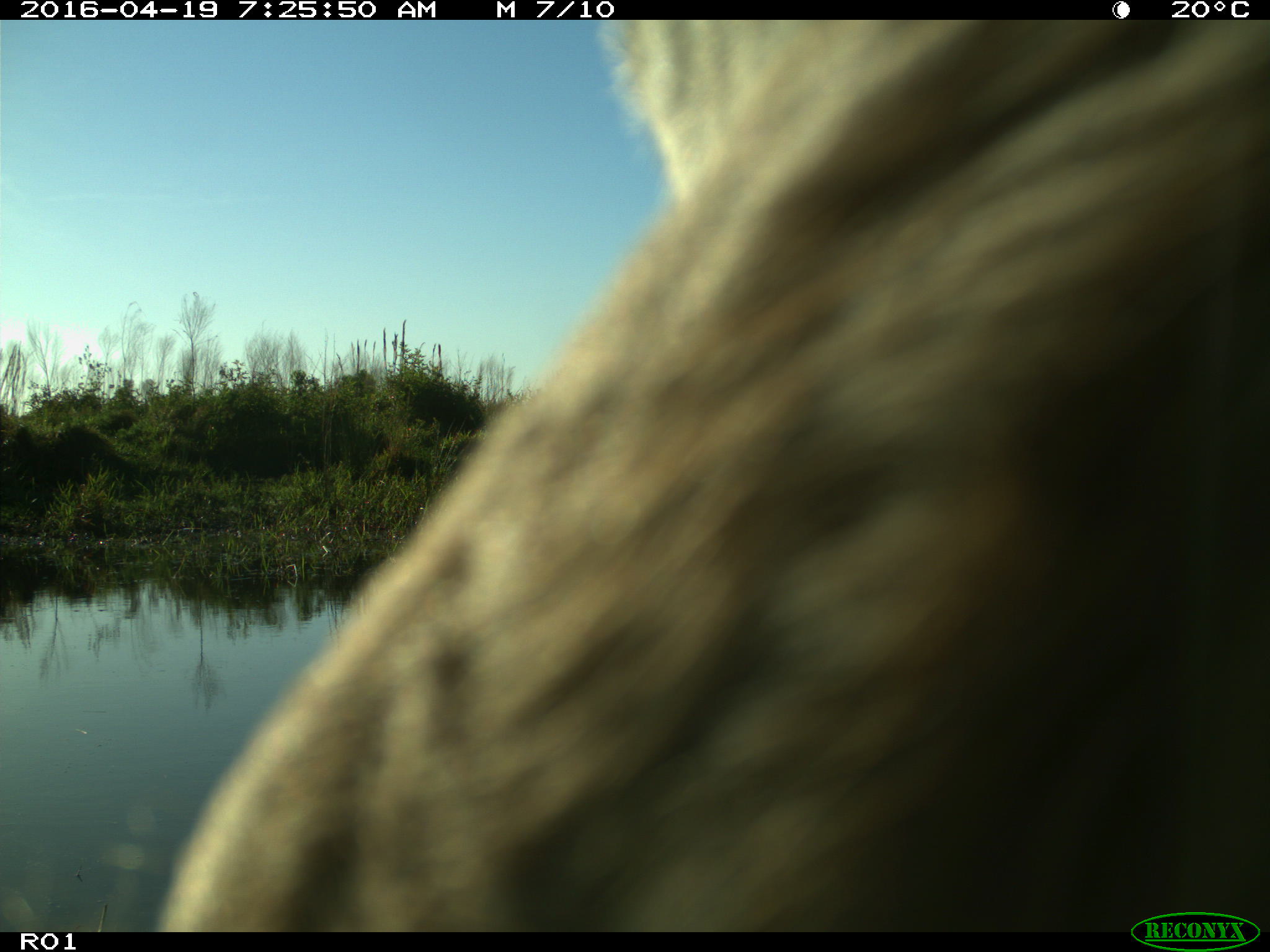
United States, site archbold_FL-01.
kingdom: Animalia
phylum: Chordata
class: Mammalia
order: Artiodactyla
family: Bovidae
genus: Bos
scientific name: Bos taurus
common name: domestic cow